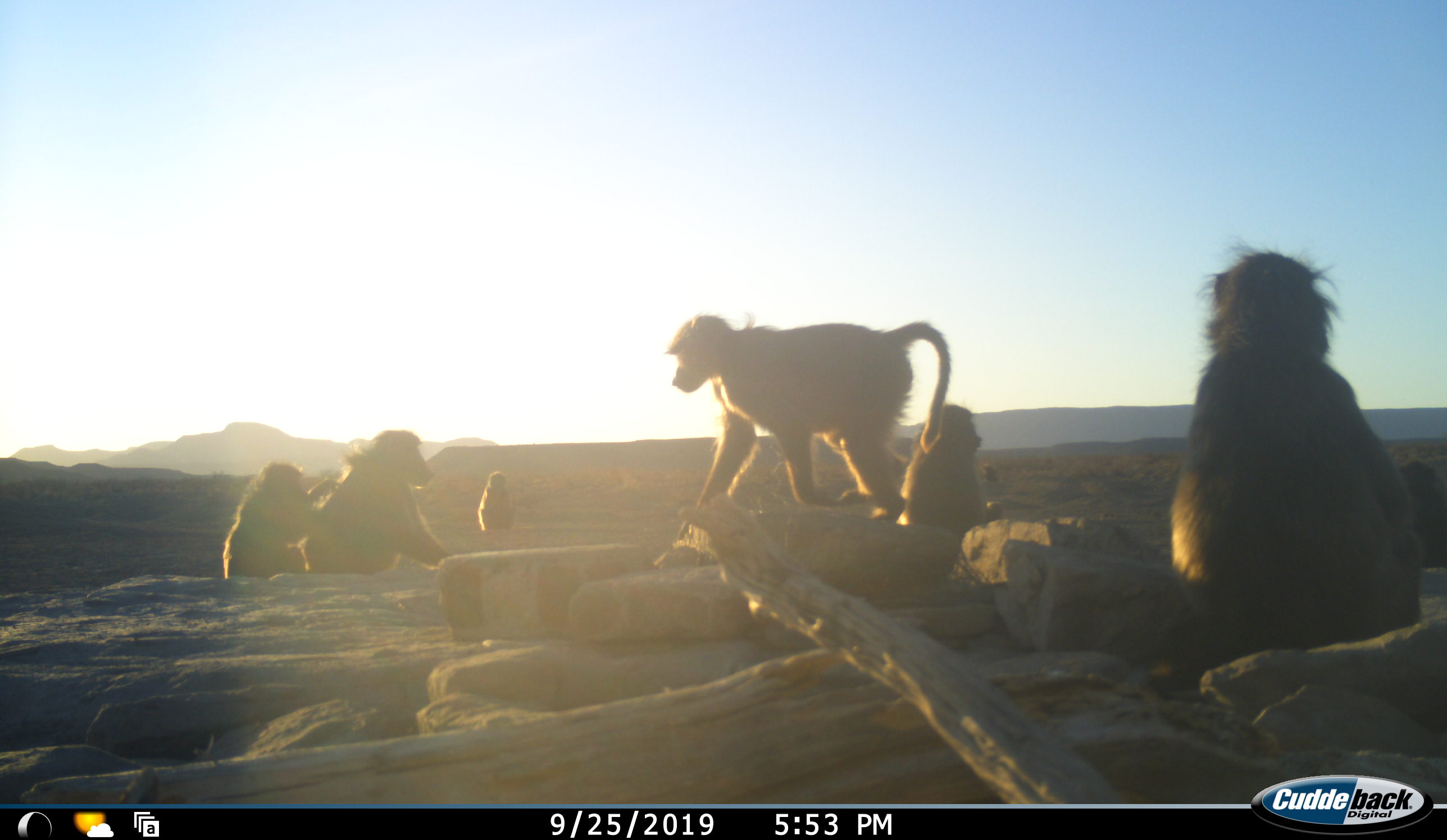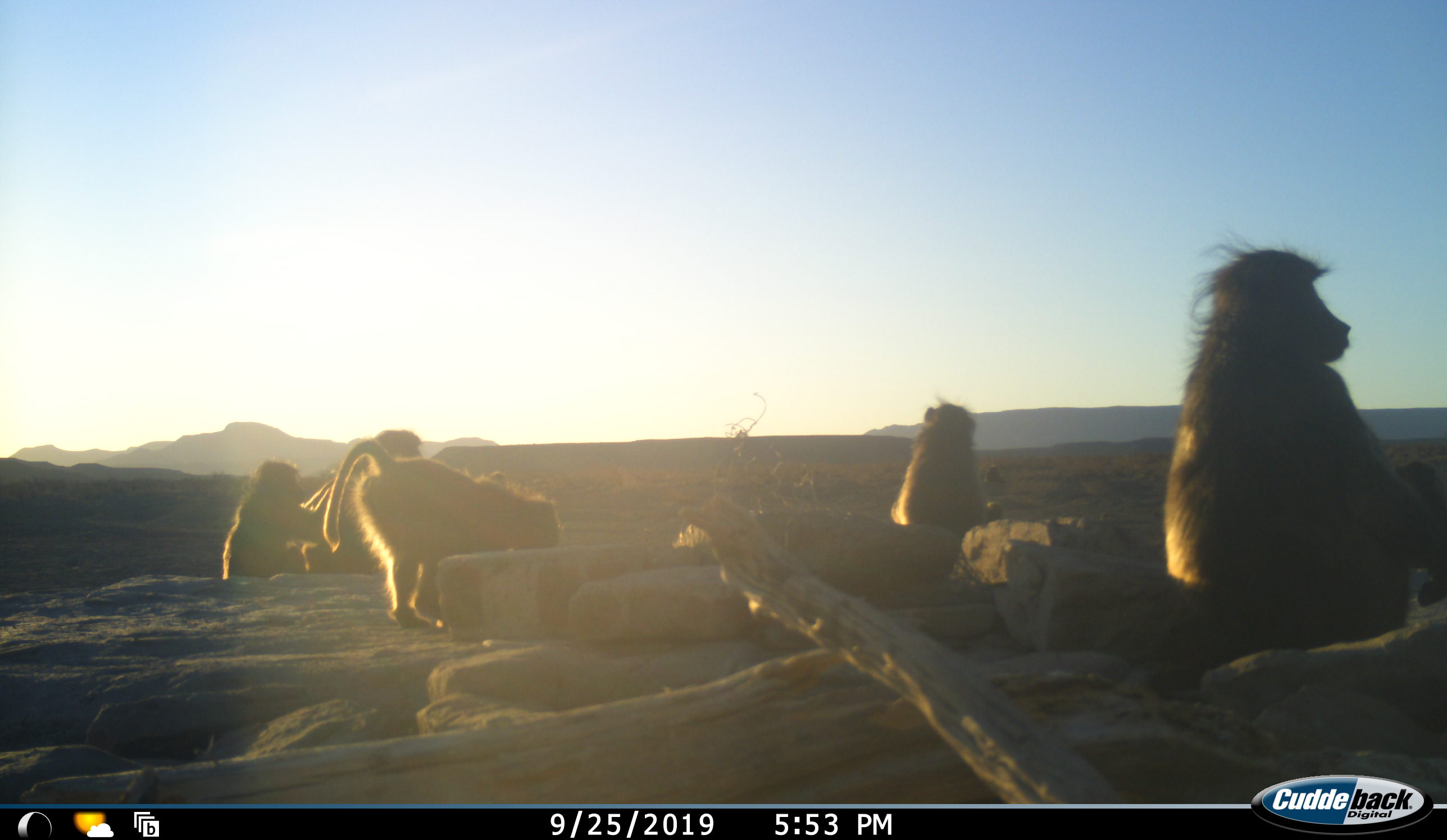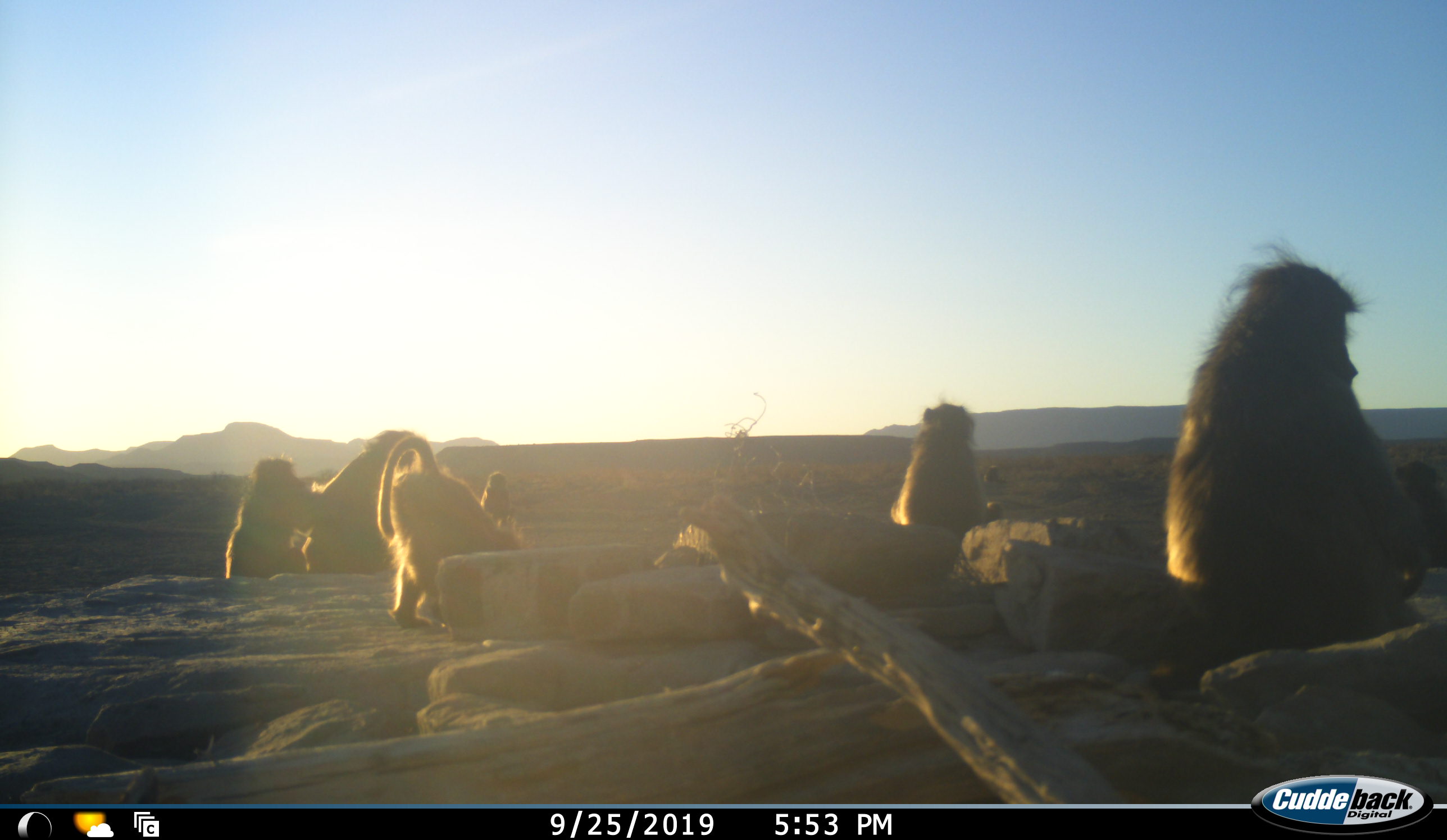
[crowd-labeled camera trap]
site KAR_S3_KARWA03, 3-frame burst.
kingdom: Animalia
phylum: Chordata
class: Mammalia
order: Primates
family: Cercopithecidae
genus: Papio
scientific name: Papio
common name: baboon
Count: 7.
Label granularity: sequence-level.